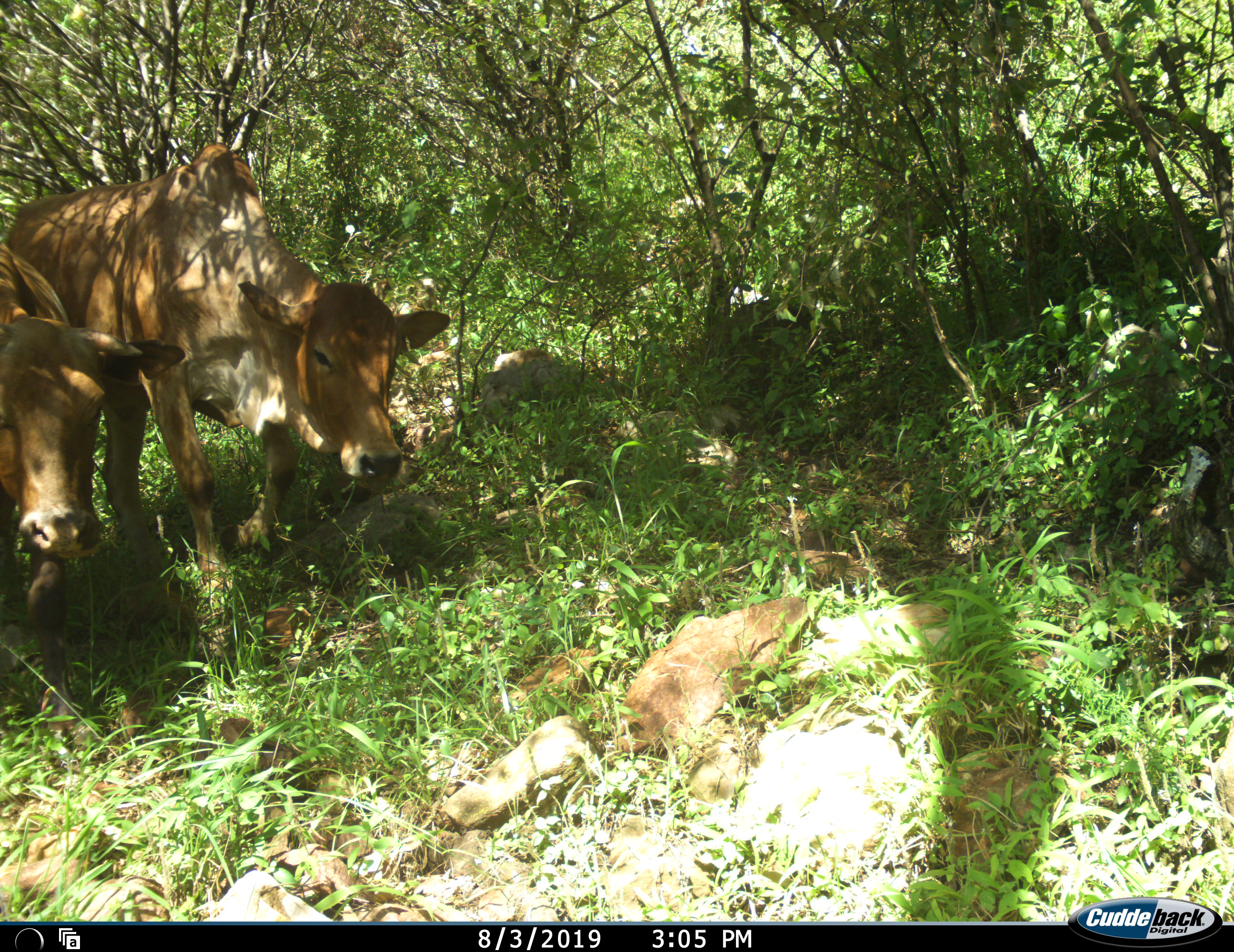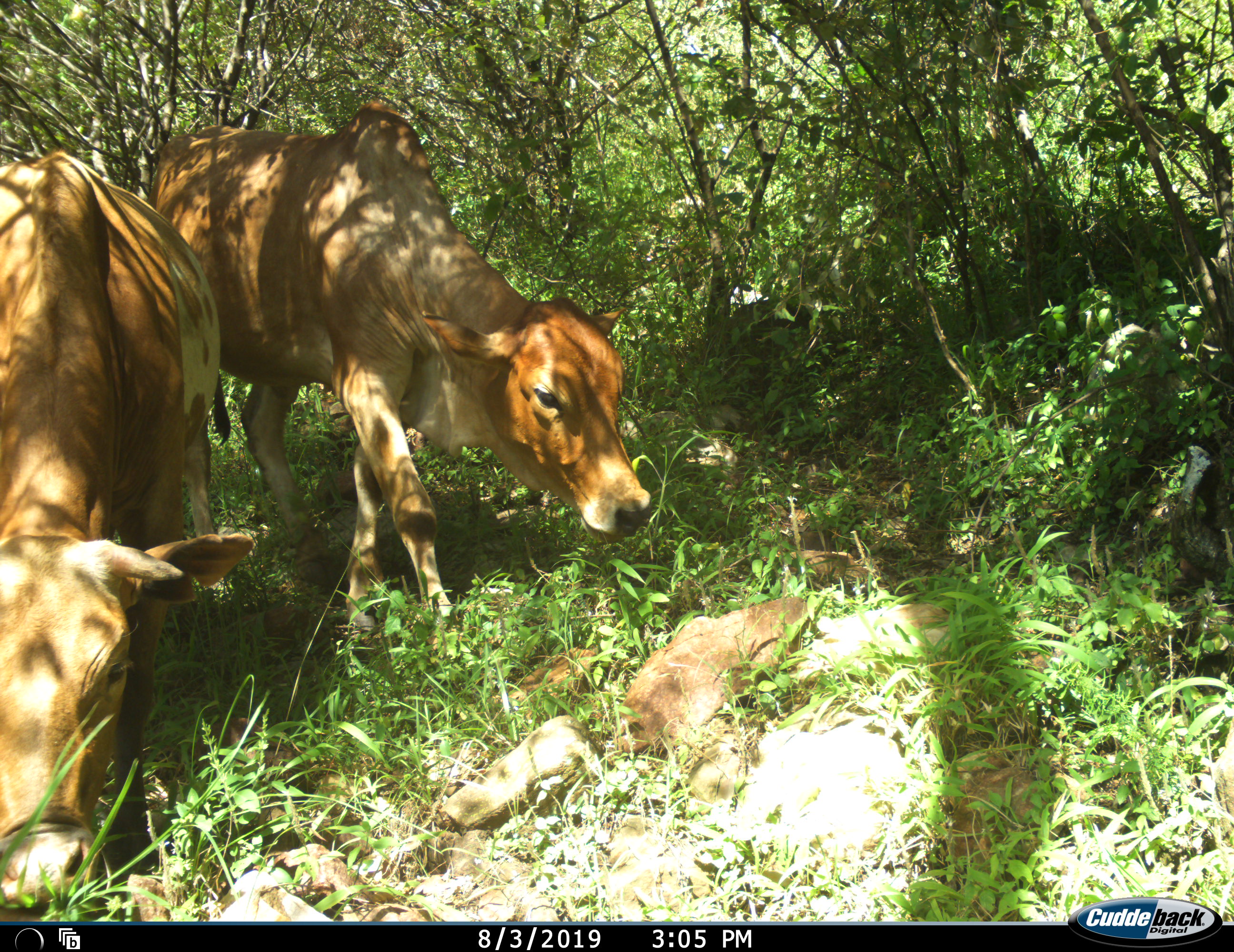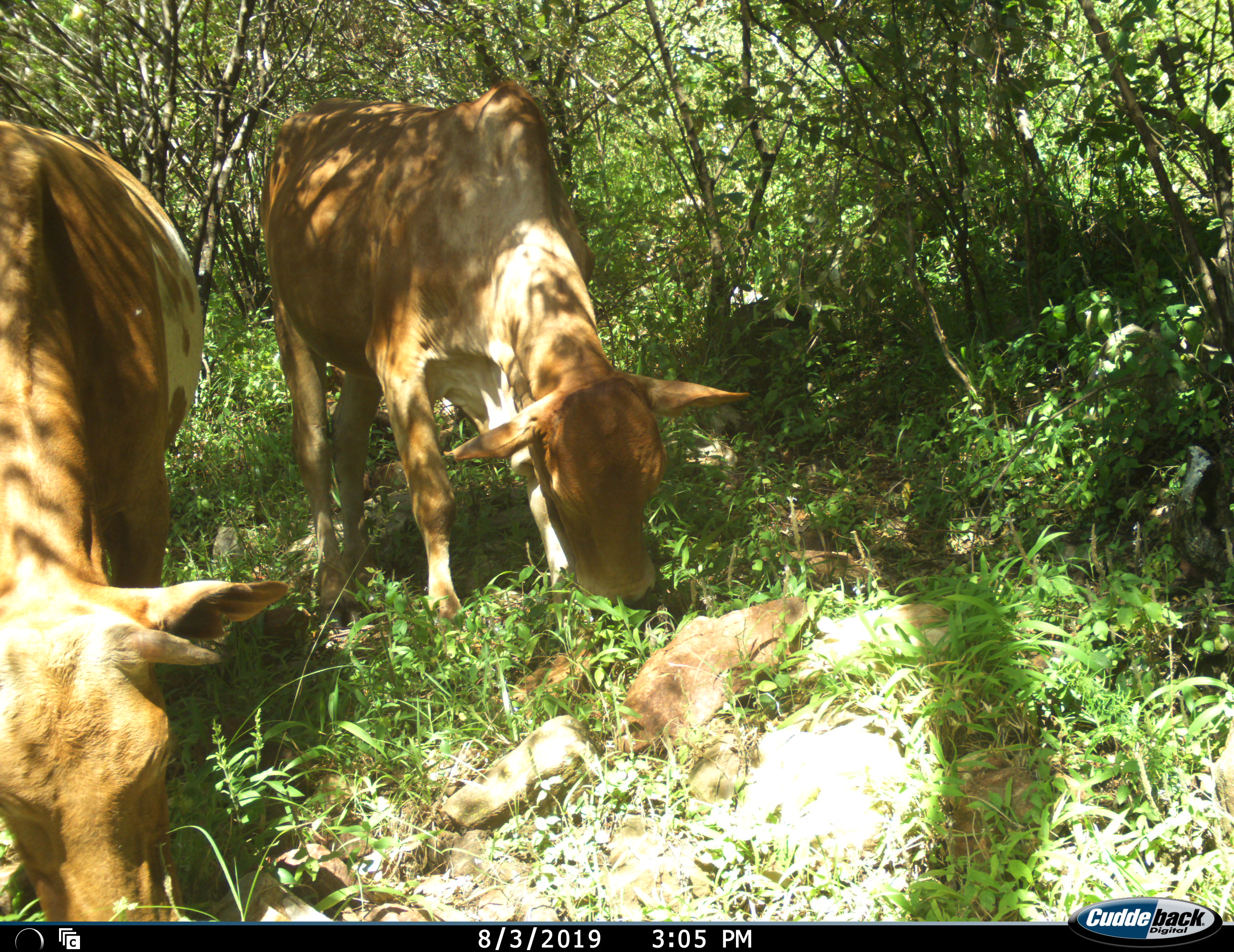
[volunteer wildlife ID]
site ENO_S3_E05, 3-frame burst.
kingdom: Animalia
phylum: Chordata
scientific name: Vertebrata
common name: domestic animal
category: domesticanimal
Domesticanimal (domestic animal) (Vertebrata), count 2. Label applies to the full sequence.